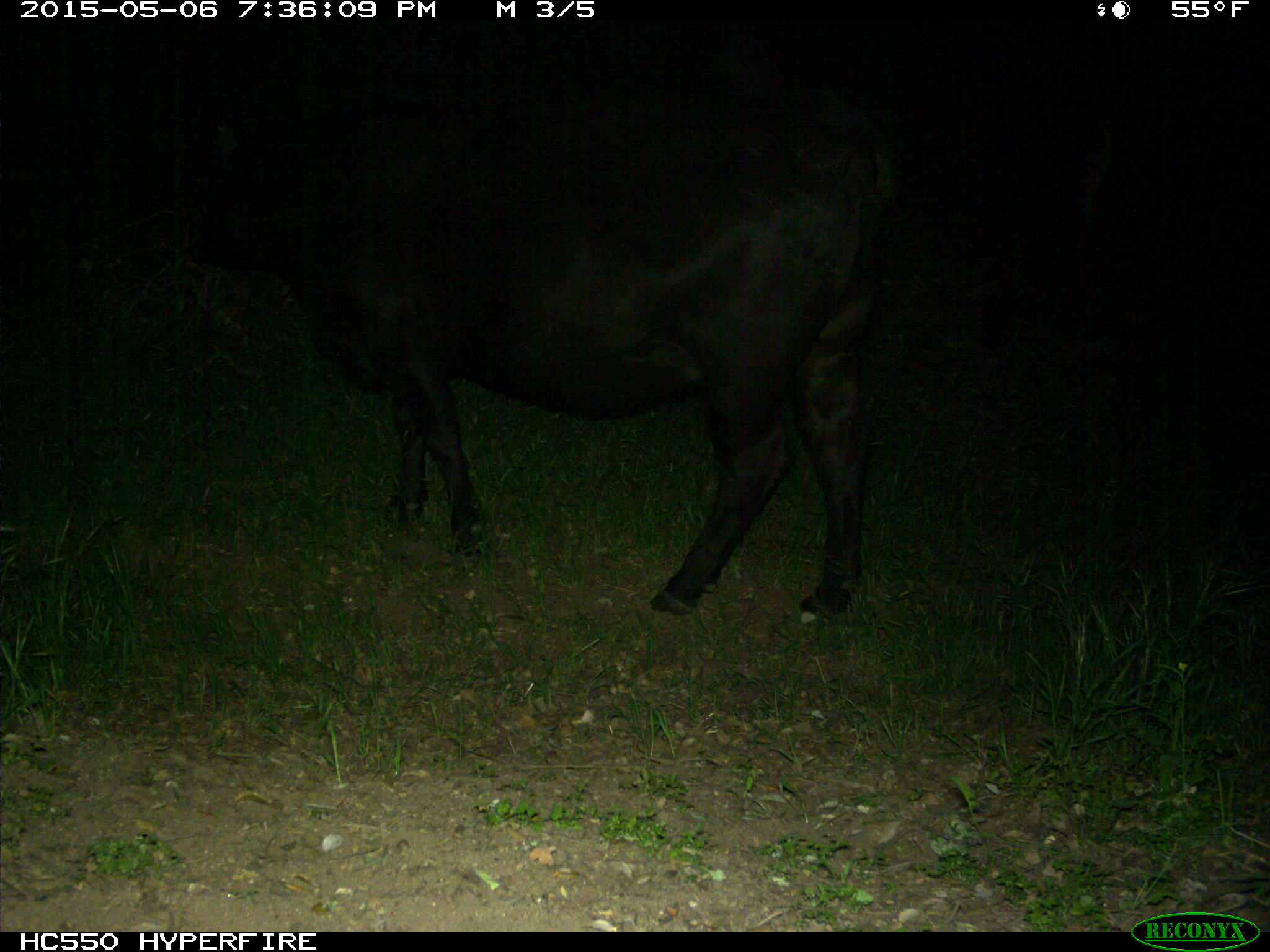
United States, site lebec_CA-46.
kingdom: Animalia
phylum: Chordata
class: Mammalia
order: Artiodactyla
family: Bovidae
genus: Bos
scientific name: Bos taurus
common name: domestic cow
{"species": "Bos taurus (domestic cow)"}